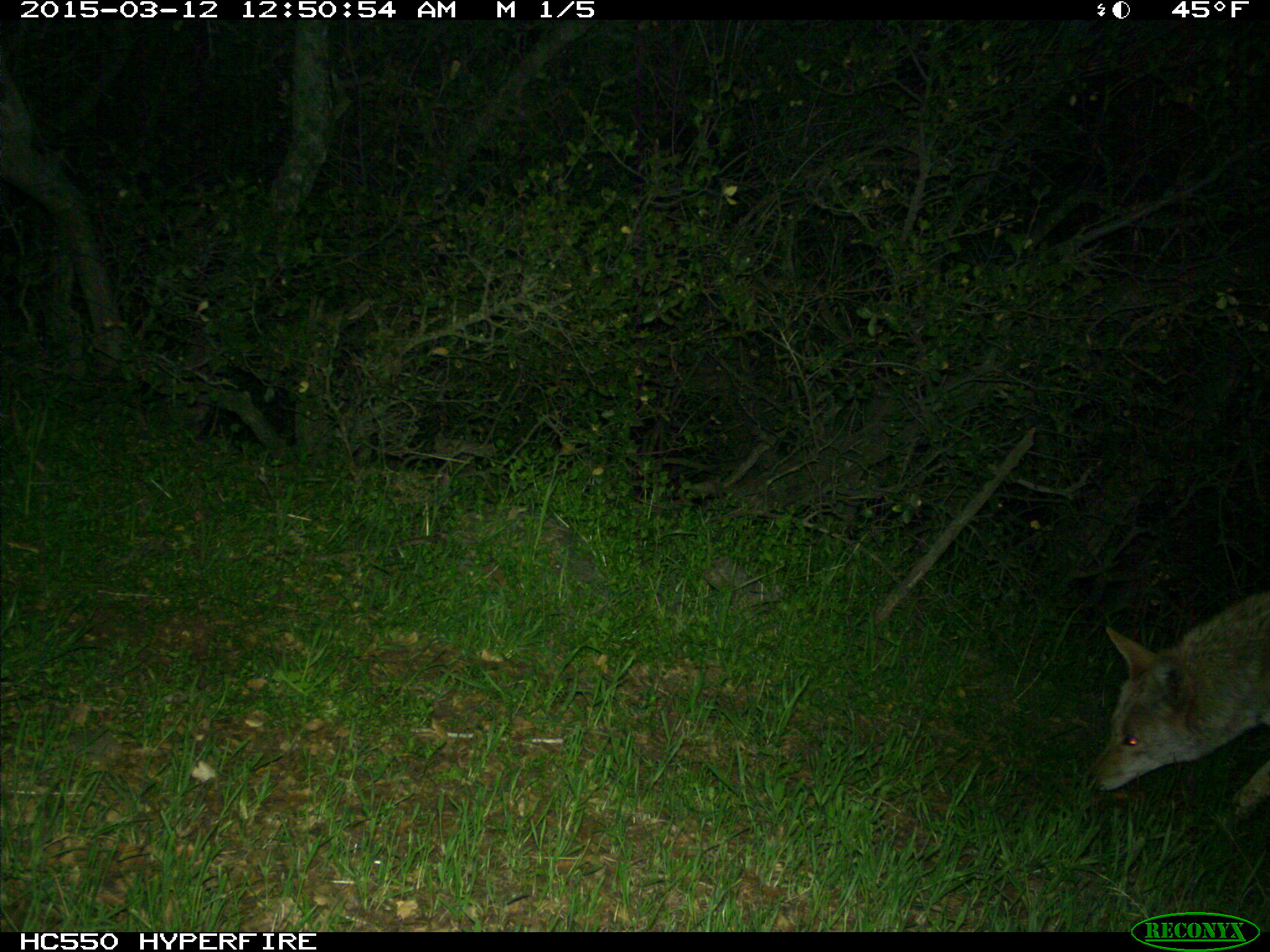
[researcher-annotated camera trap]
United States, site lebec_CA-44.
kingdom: Animalia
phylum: Chordata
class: Mammalia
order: Carnivora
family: Canidae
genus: Canis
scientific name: Canis latrans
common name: coyote